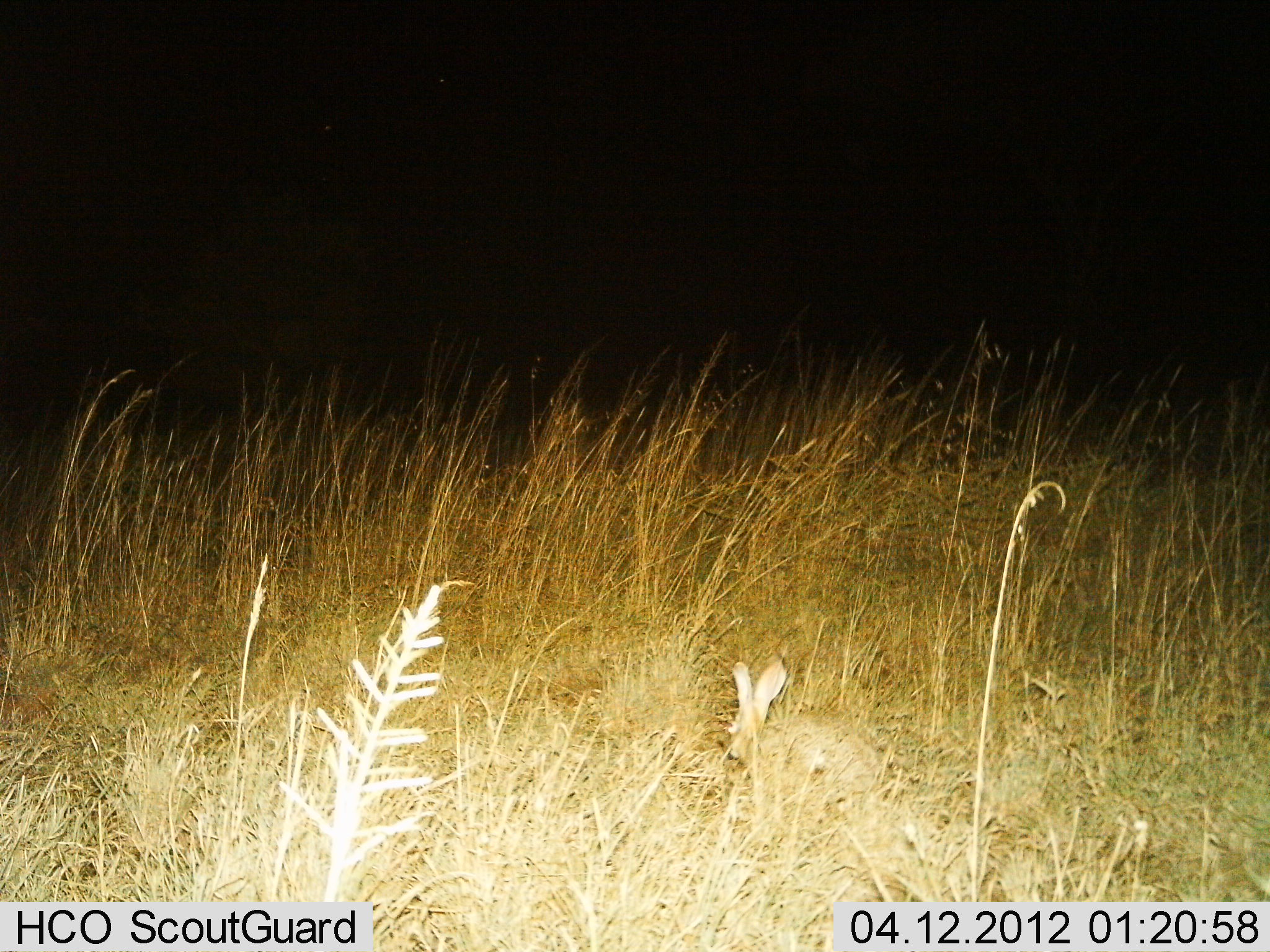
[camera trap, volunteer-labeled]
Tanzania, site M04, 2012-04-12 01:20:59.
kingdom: Animalia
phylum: Chordata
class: Mammalia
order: Lagomorpha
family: Leporidae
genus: Lepus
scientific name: Lepus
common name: hare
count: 1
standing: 67%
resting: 22%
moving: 11%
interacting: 0%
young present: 0%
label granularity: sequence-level